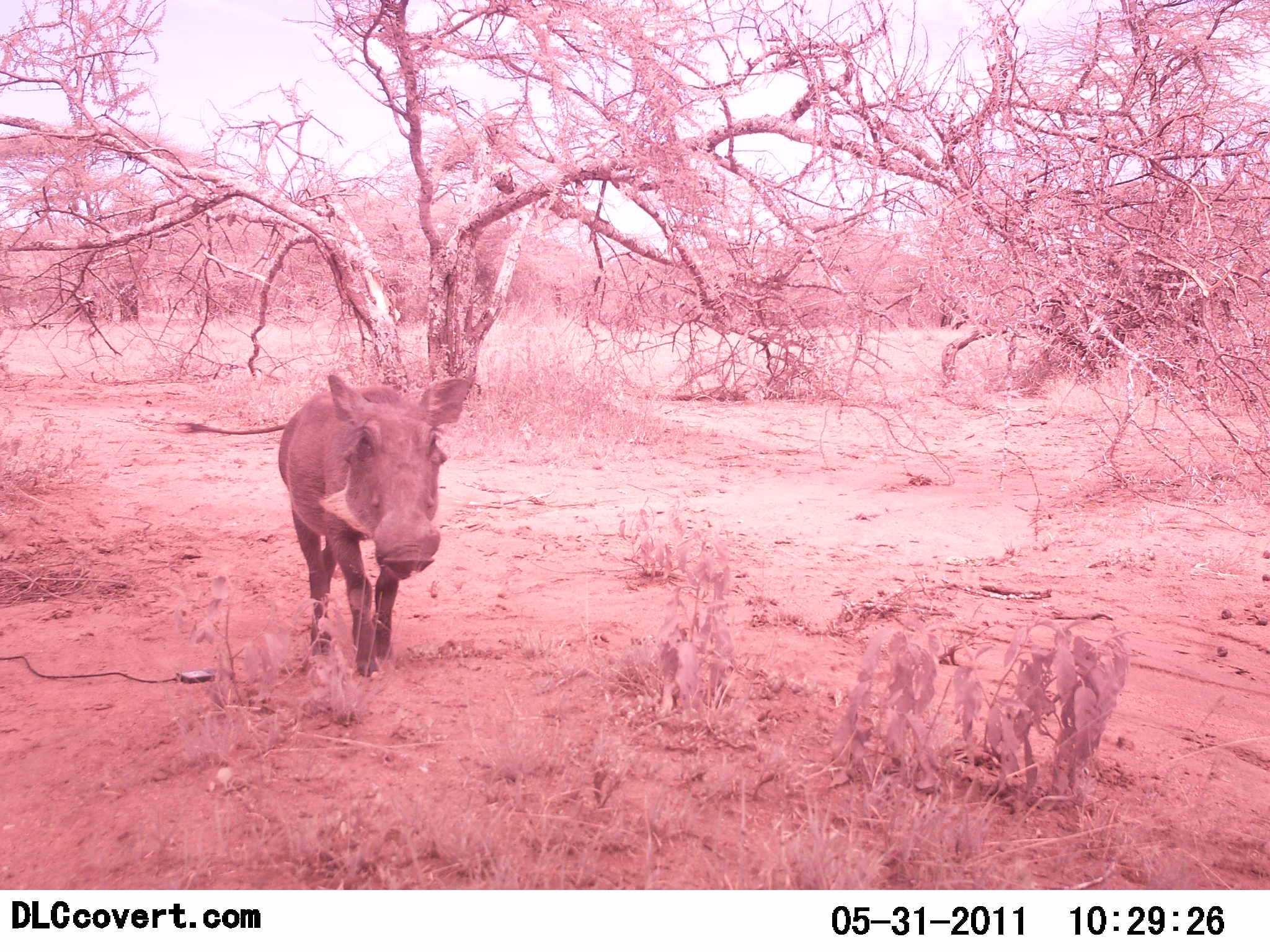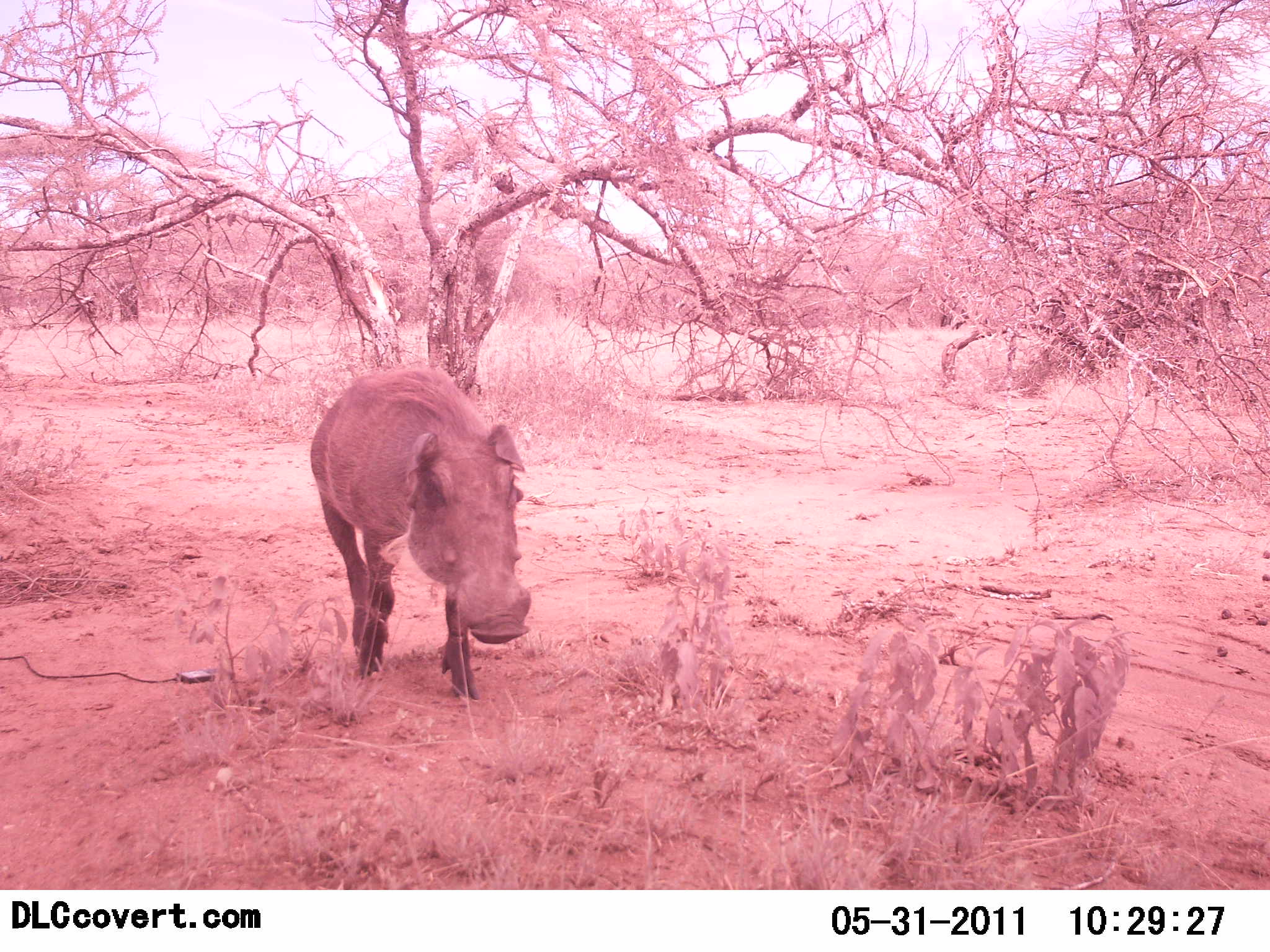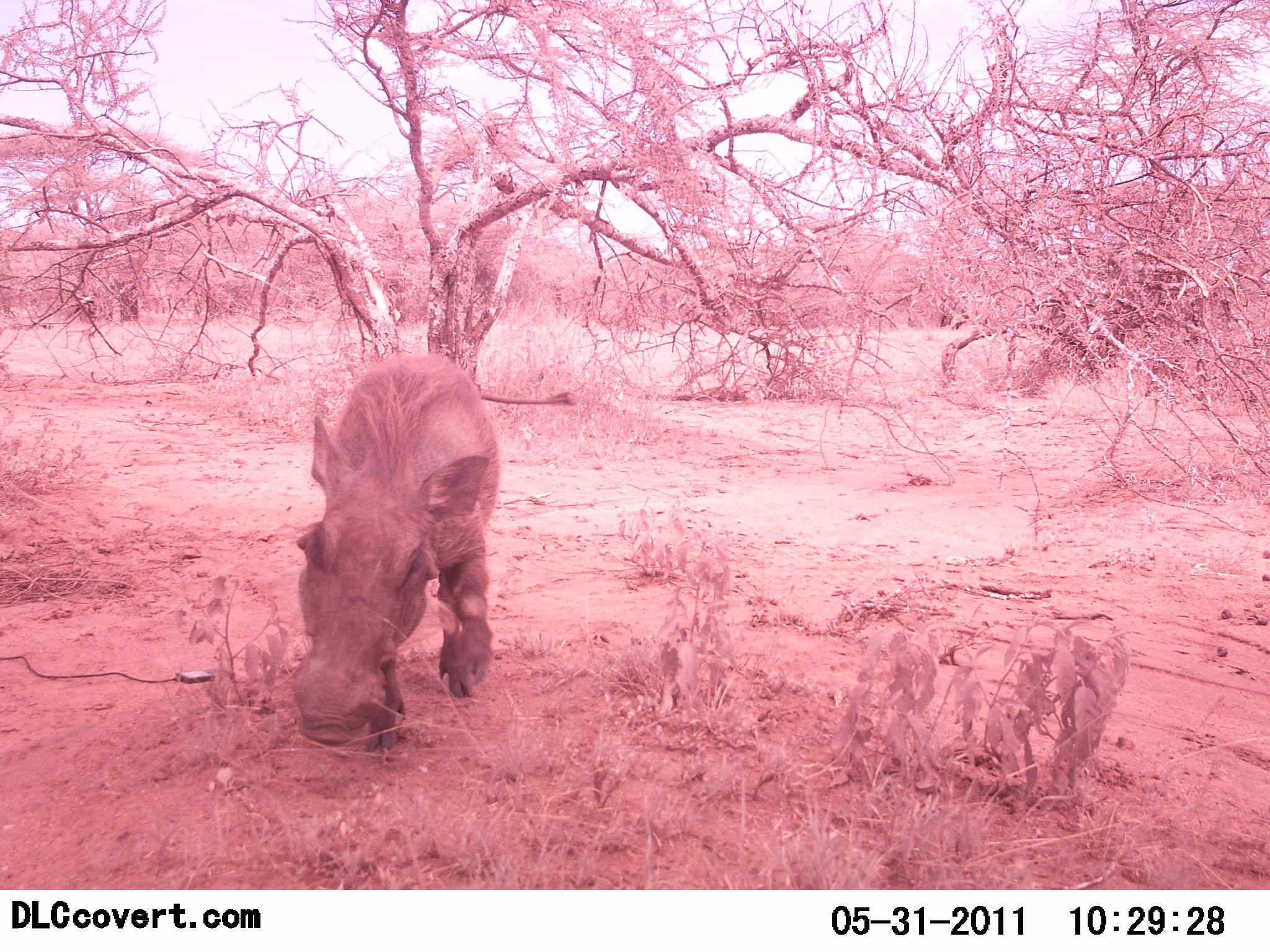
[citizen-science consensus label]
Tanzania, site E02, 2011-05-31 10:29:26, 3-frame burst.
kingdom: Animalia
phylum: Chordata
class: Mammalia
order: Artiodactyla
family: Suidae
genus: Phacochoerus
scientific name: Phacochoerus africanus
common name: warthog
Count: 1.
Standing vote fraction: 0%.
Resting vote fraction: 0%.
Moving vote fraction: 80%.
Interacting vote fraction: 0%.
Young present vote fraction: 0%.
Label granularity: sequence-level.